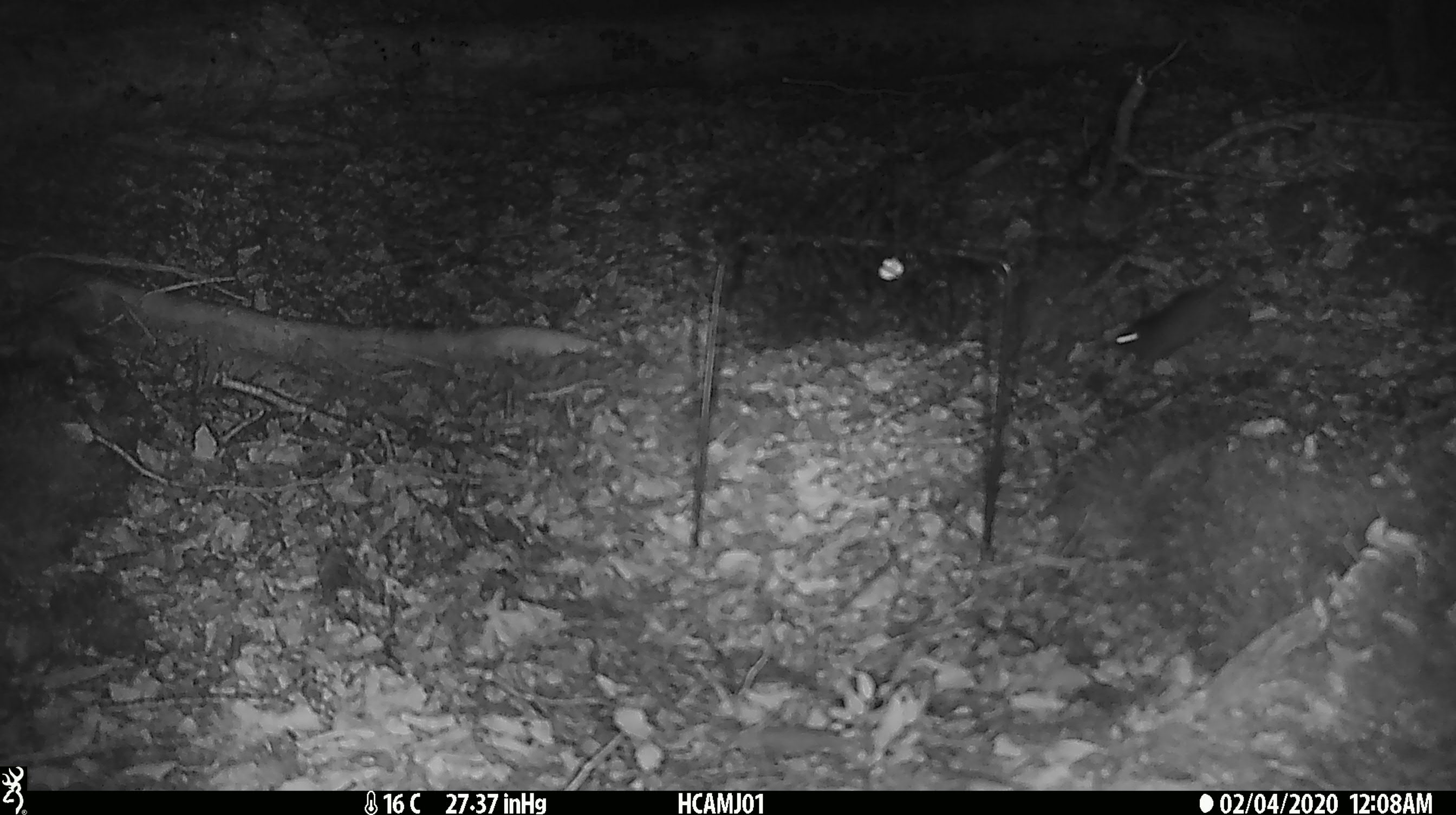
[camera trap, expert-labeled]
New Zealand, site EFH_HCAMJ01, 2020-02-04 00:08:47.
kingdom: Animalia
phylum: Chordata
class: Mammalia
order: Rodentia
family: Muridae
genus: Mus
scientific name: Mus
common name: mouse